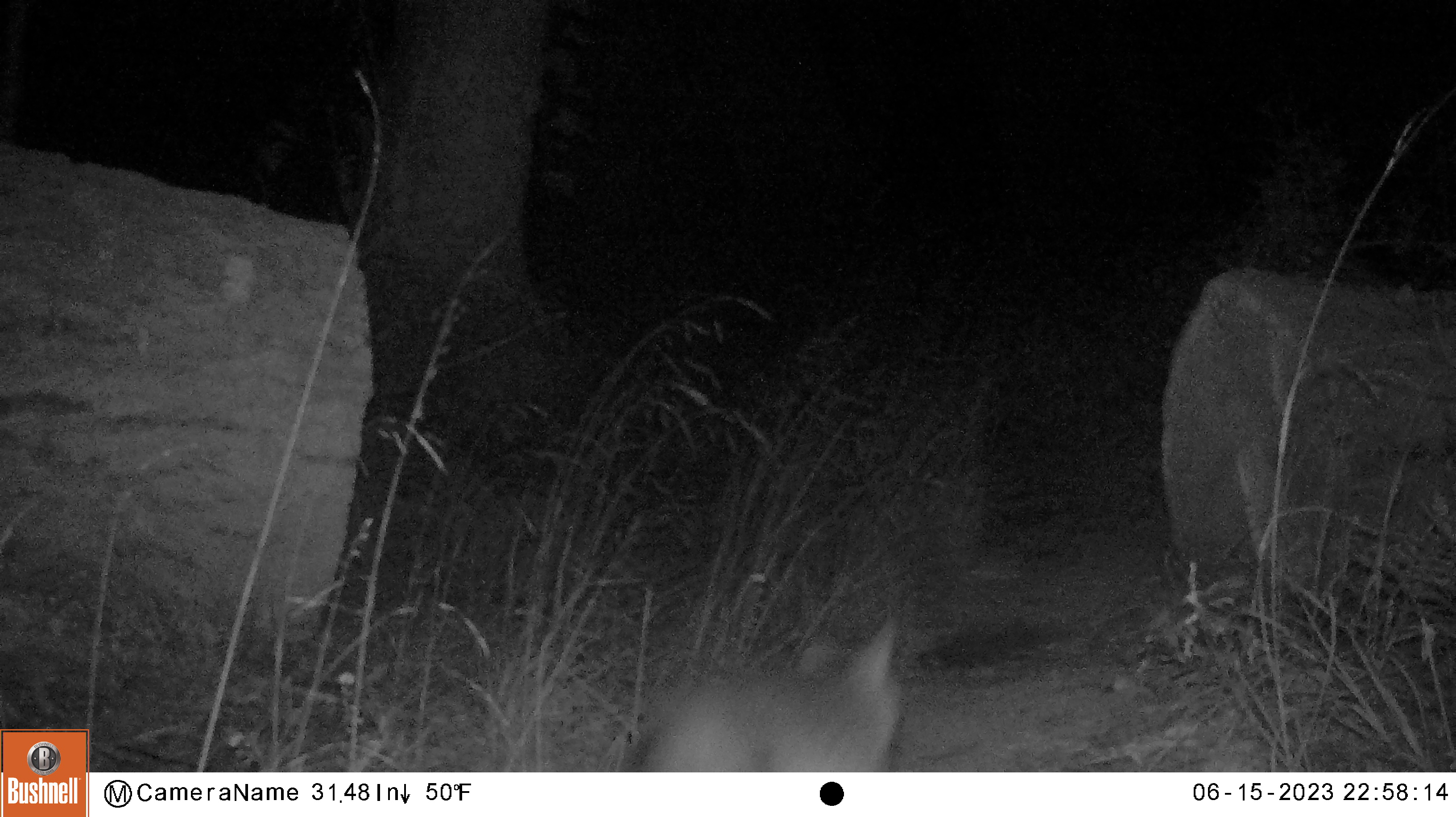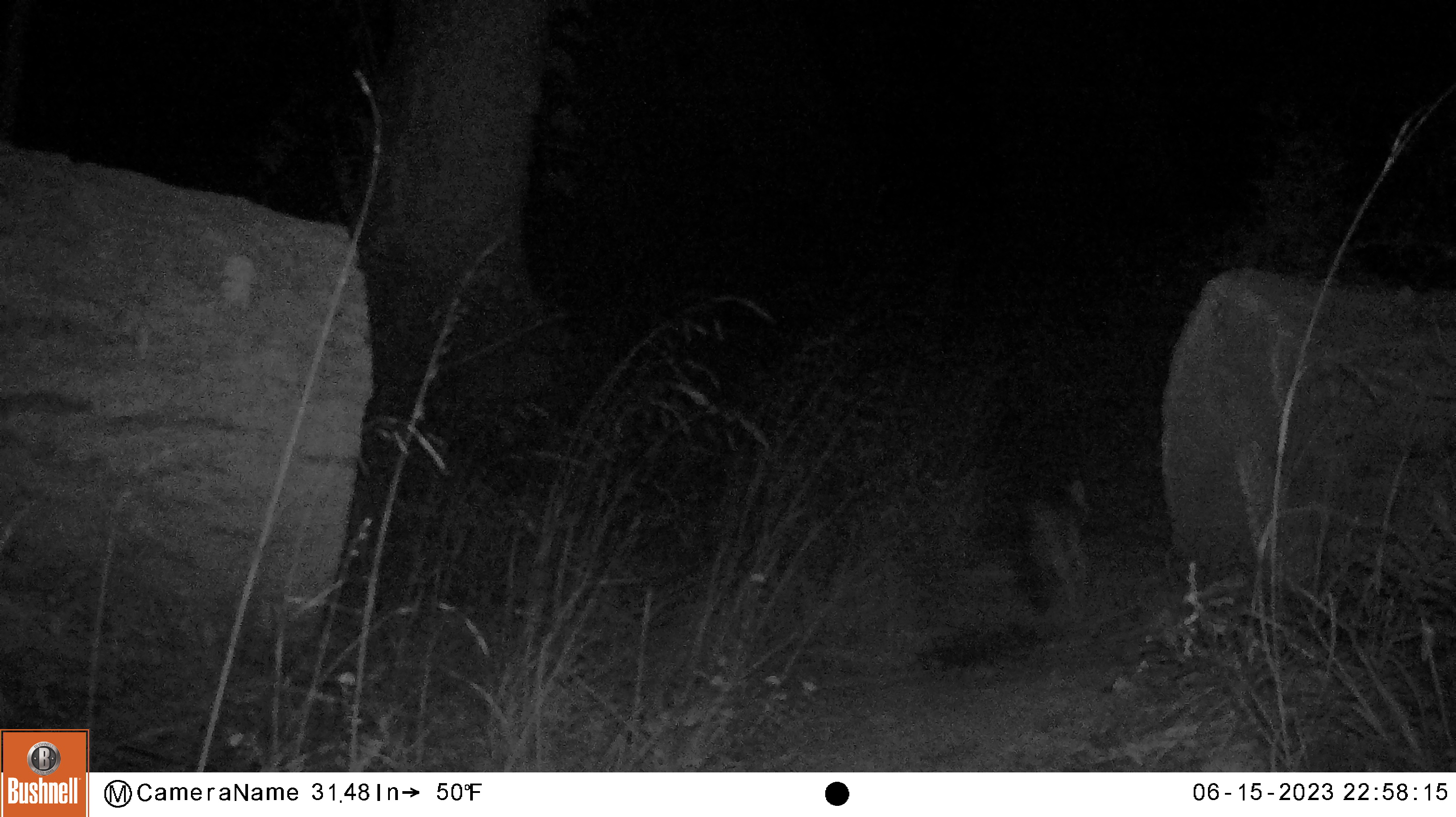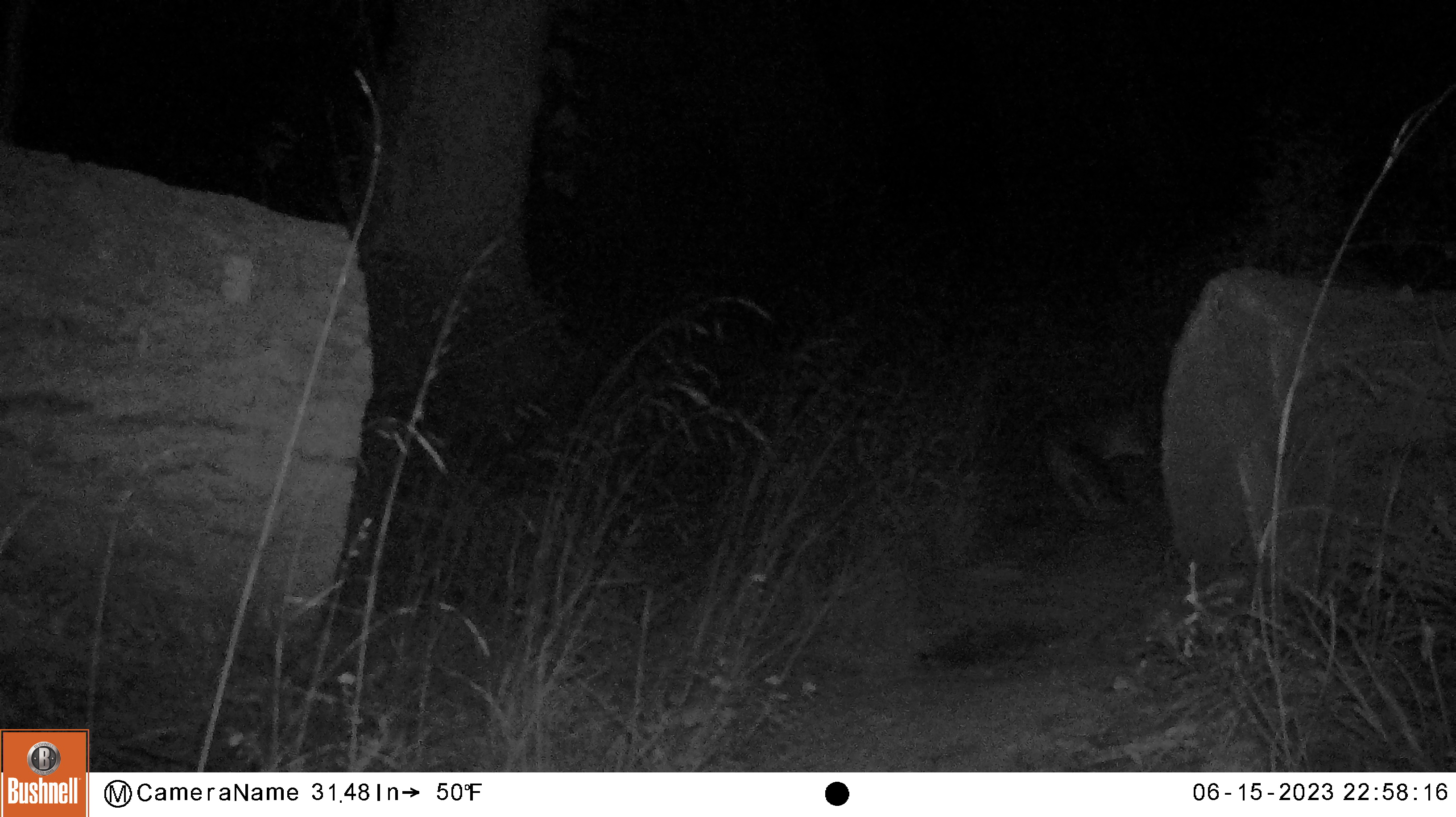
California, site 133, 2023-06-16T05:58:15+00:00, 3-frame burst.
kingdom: Animalia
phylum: Chordata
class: Mammalia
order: Carnivora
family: Canidae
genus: Urocyon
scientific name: Urocyon cinereoargenteus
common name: gray fox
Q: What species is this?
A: Gray fox (Urocyon cinereoargenteus).